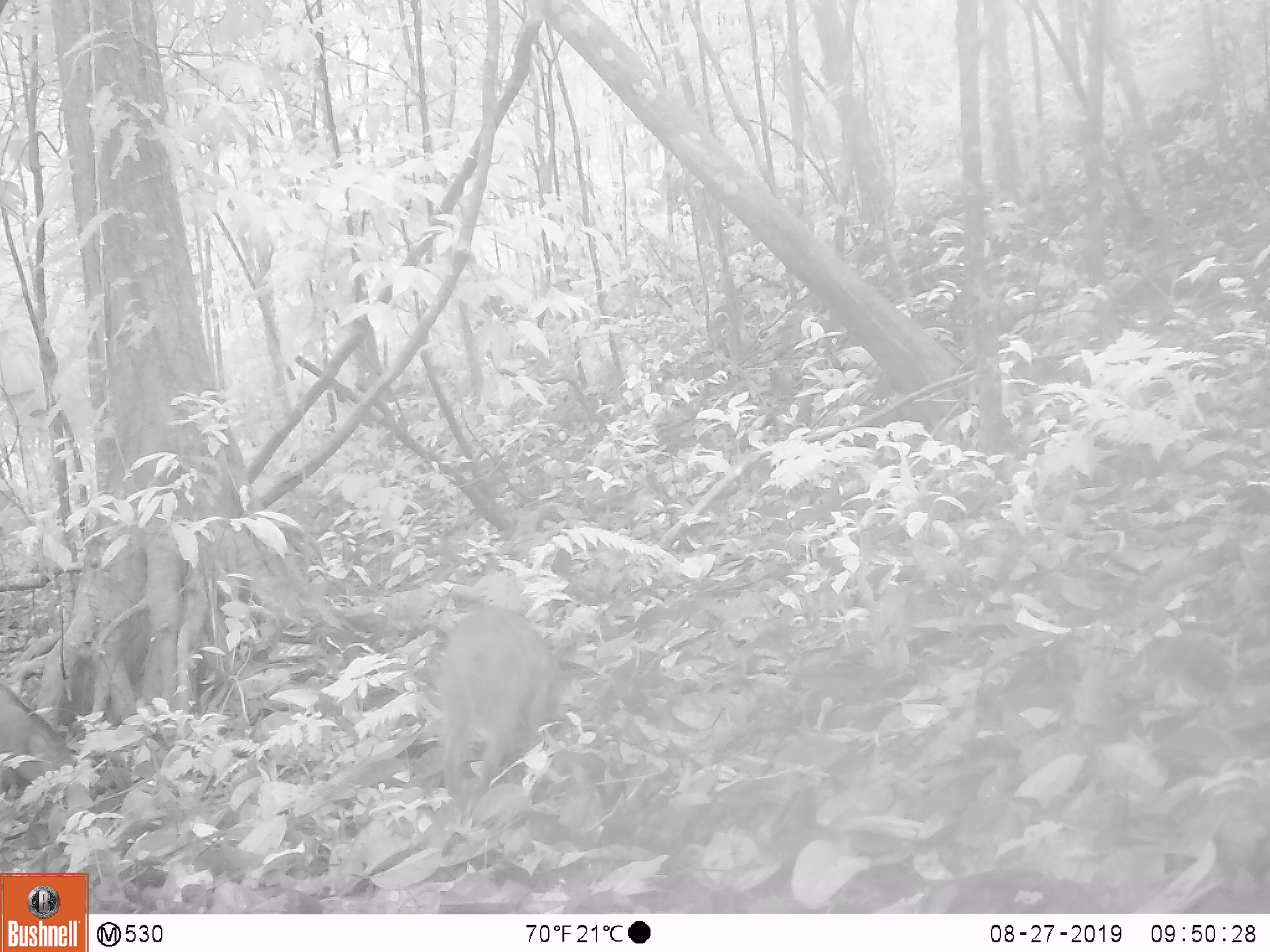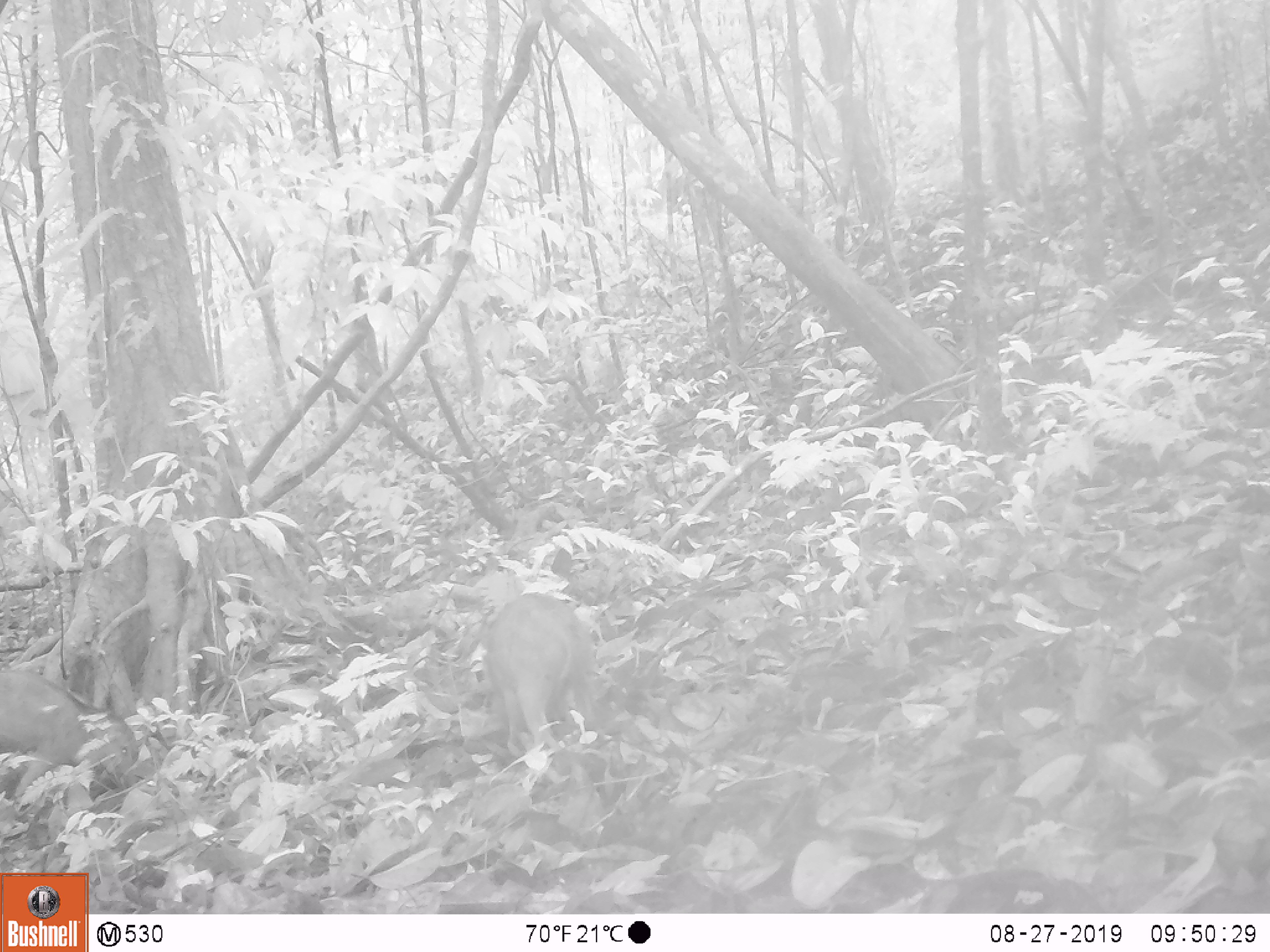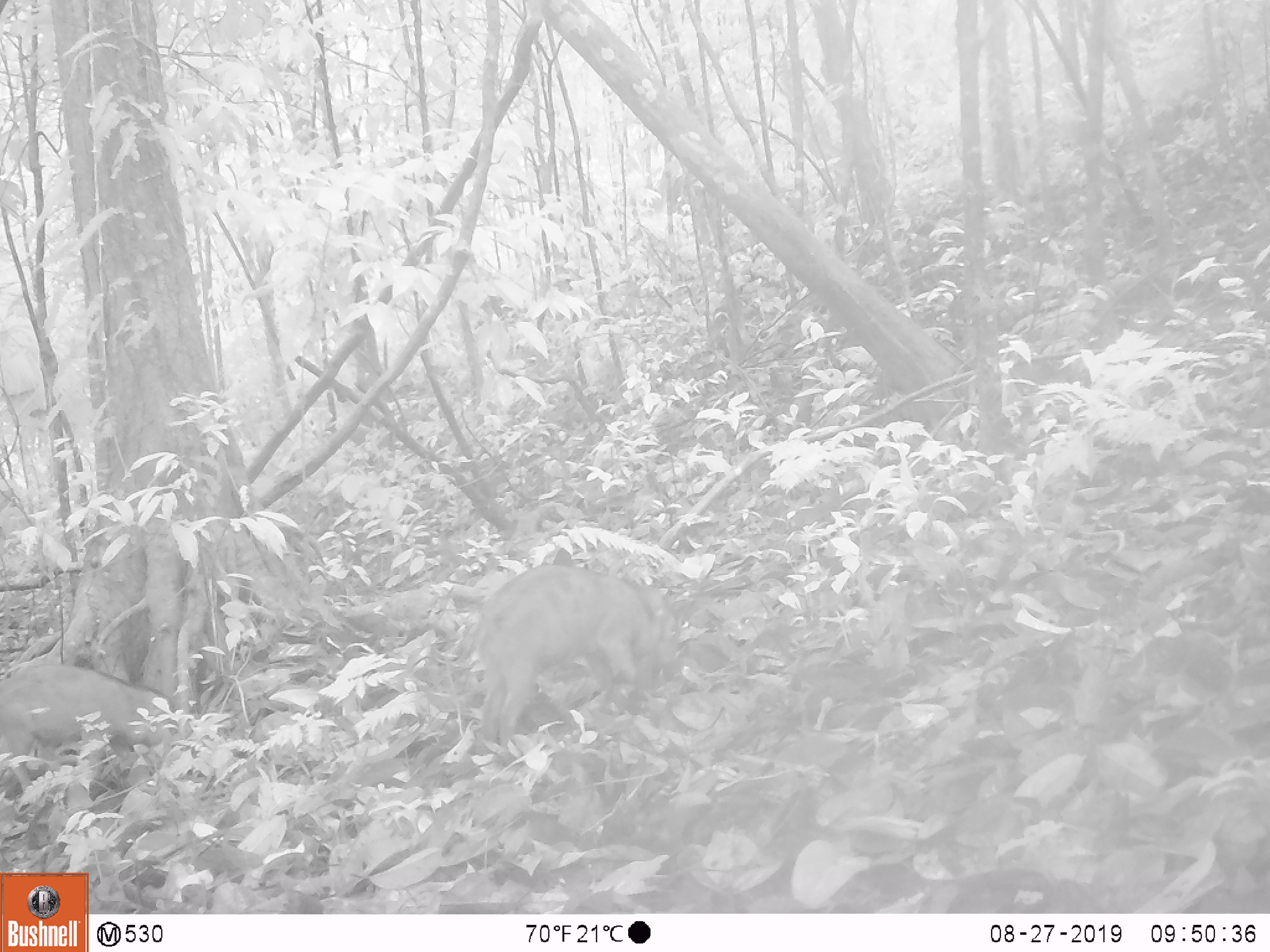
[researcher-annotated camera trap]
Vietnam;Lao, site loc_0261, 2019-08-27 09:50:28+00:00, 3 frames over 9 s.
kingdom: Animalia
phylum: Chordata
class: Mammalia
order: Artiodactyla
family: Suidae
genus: Sus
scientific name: Sus scrofa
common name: eurasian wild pig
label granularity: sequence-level